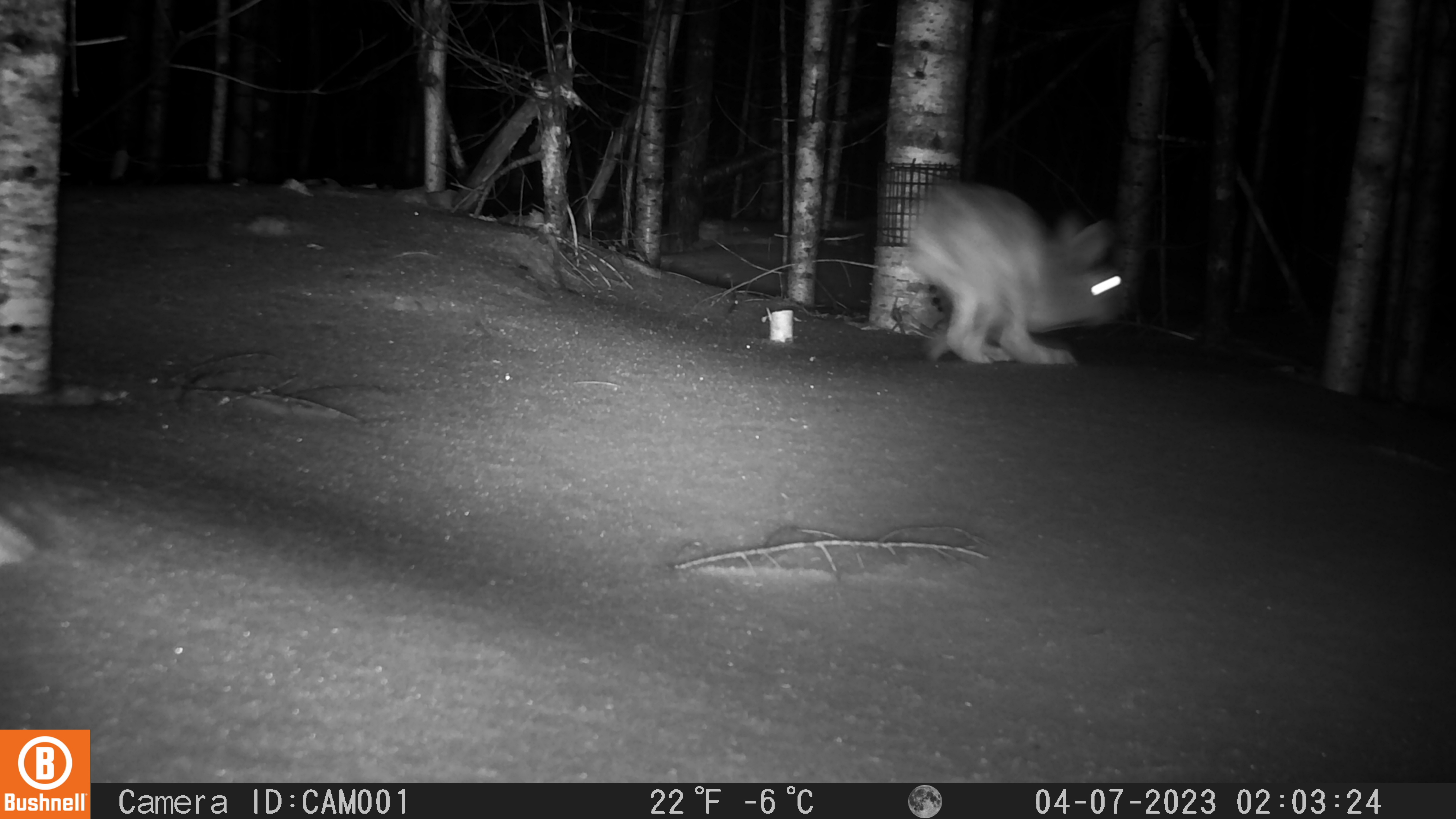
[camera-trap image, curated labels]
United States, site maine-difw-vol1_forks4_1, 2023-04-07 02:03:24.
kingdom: Animalia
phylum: Chordata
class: Mammalia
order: Lagomorpha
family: Leporidae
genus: Lepus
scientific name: Lepus americanus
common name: snowshoe hare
Snowshoe hare (Lepus americanus).